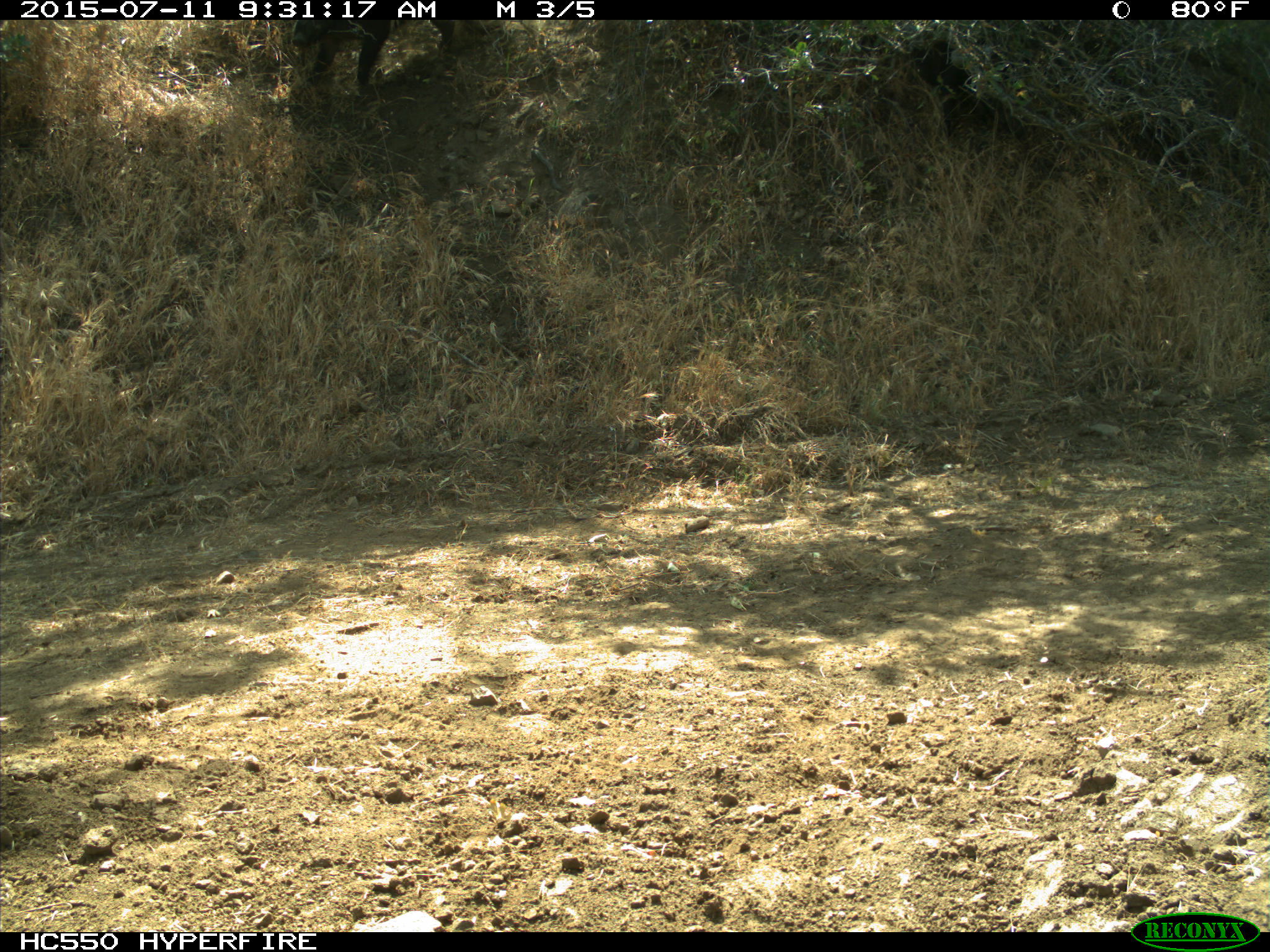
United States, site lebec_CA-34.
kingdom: Animalia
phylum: Chordata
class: Mammalia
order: Artiodactyla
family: Suidae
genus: Sus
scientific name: Sus scrofa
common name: wild boar